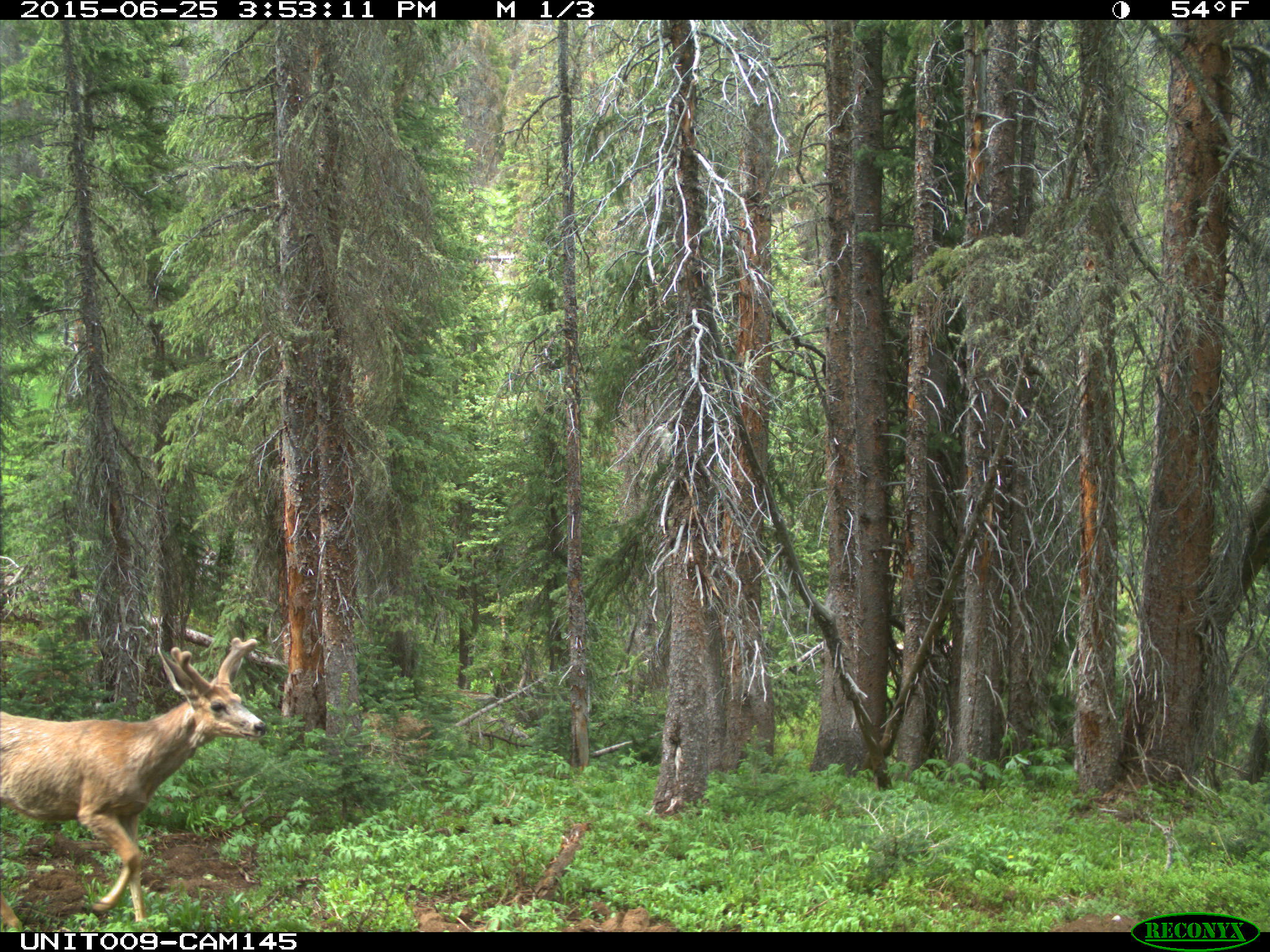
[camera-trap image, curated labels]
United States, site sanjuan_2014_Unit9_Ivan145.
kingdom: Animalia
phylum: Chordata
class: Mammalia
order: Artiodactyla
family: Cervidae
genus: Odocoileus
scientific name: Odocoileus hemionus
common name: mule deer